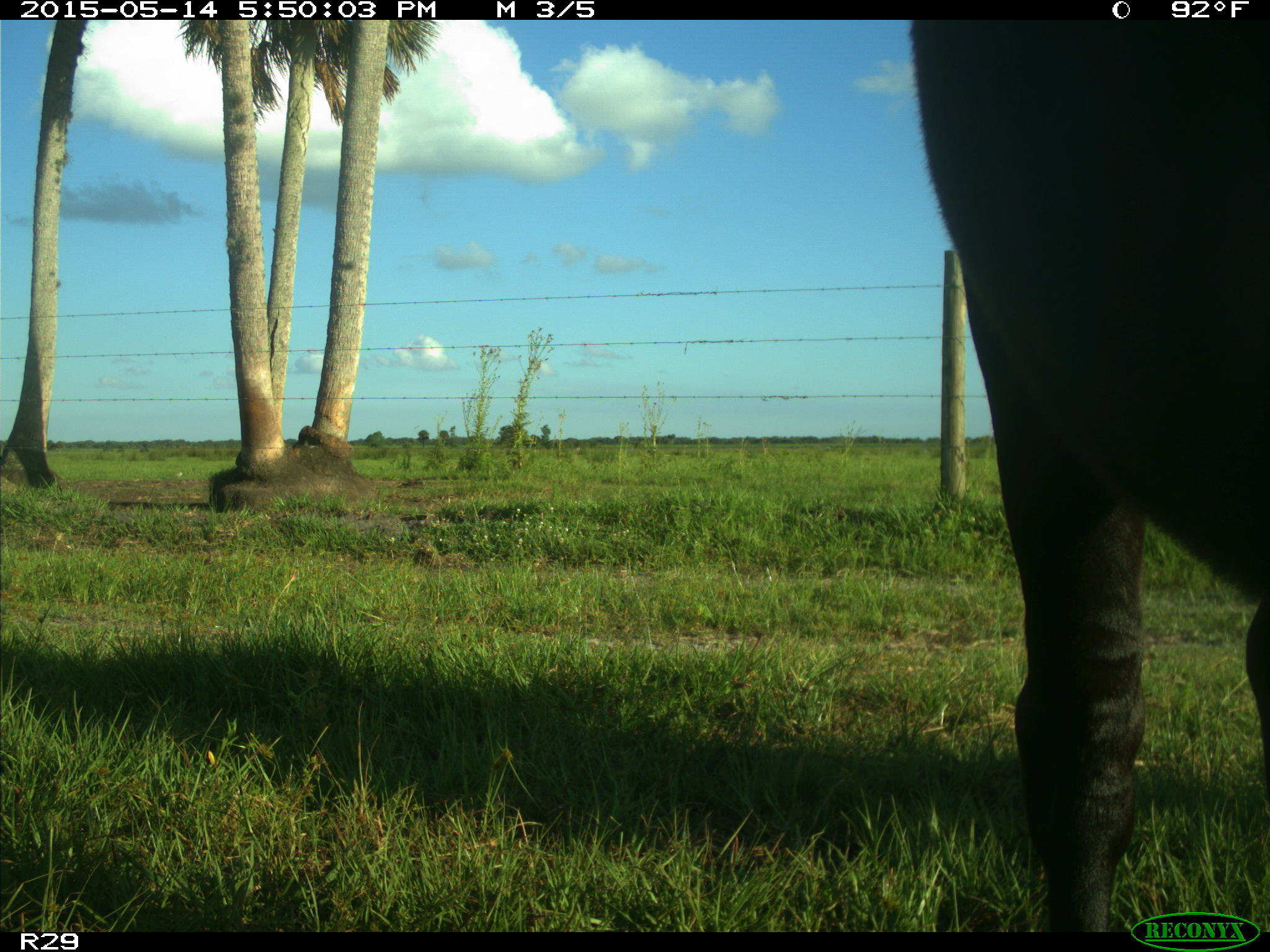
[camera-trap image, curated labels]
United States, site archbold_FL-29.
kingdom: Animalia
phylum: Chordata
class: Mammalia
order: Artiodactyla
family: Bovidae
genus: Bos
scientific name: Bos taurus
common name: domestic cow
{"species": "Bos taurus (domestic cow)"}